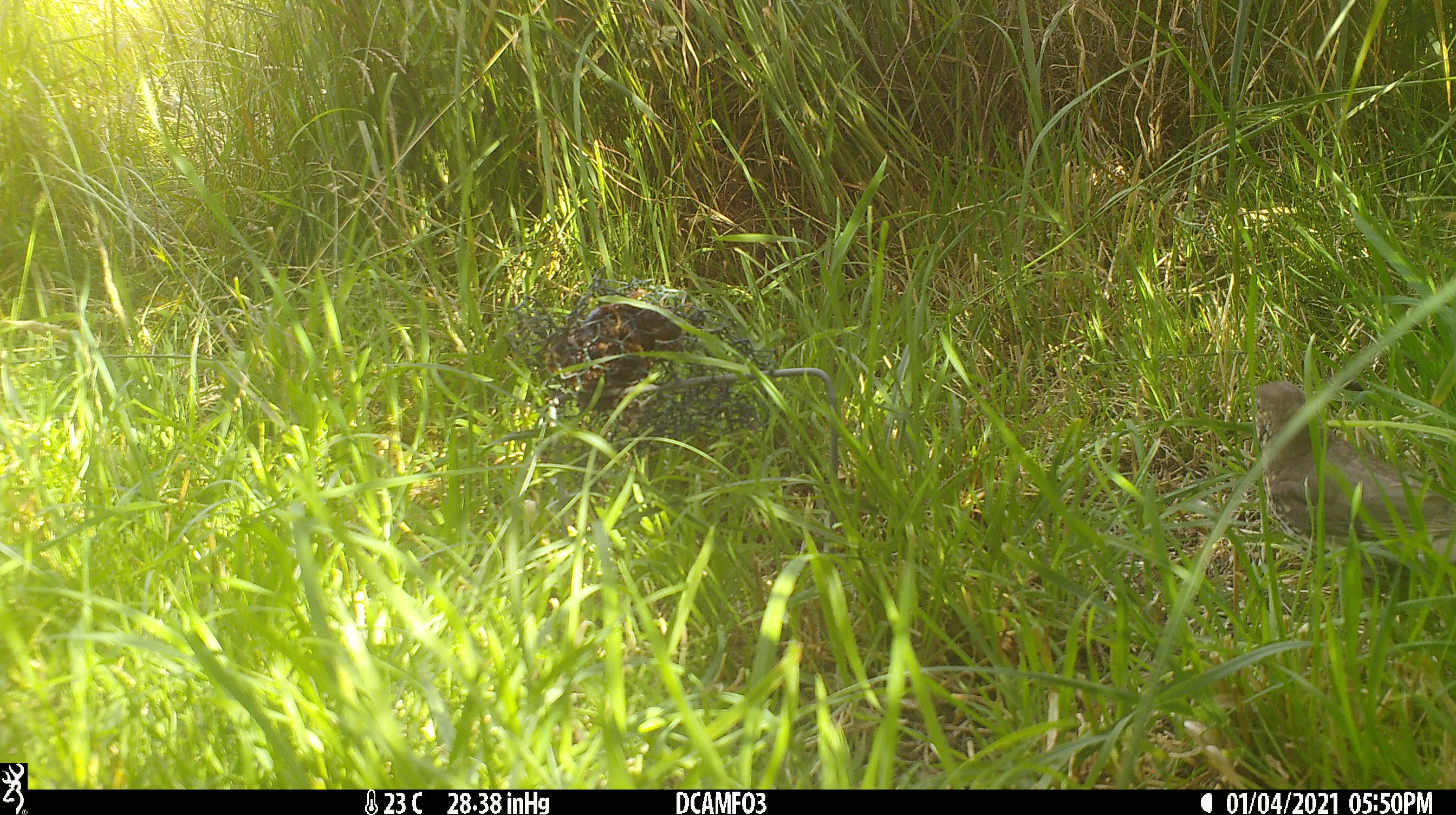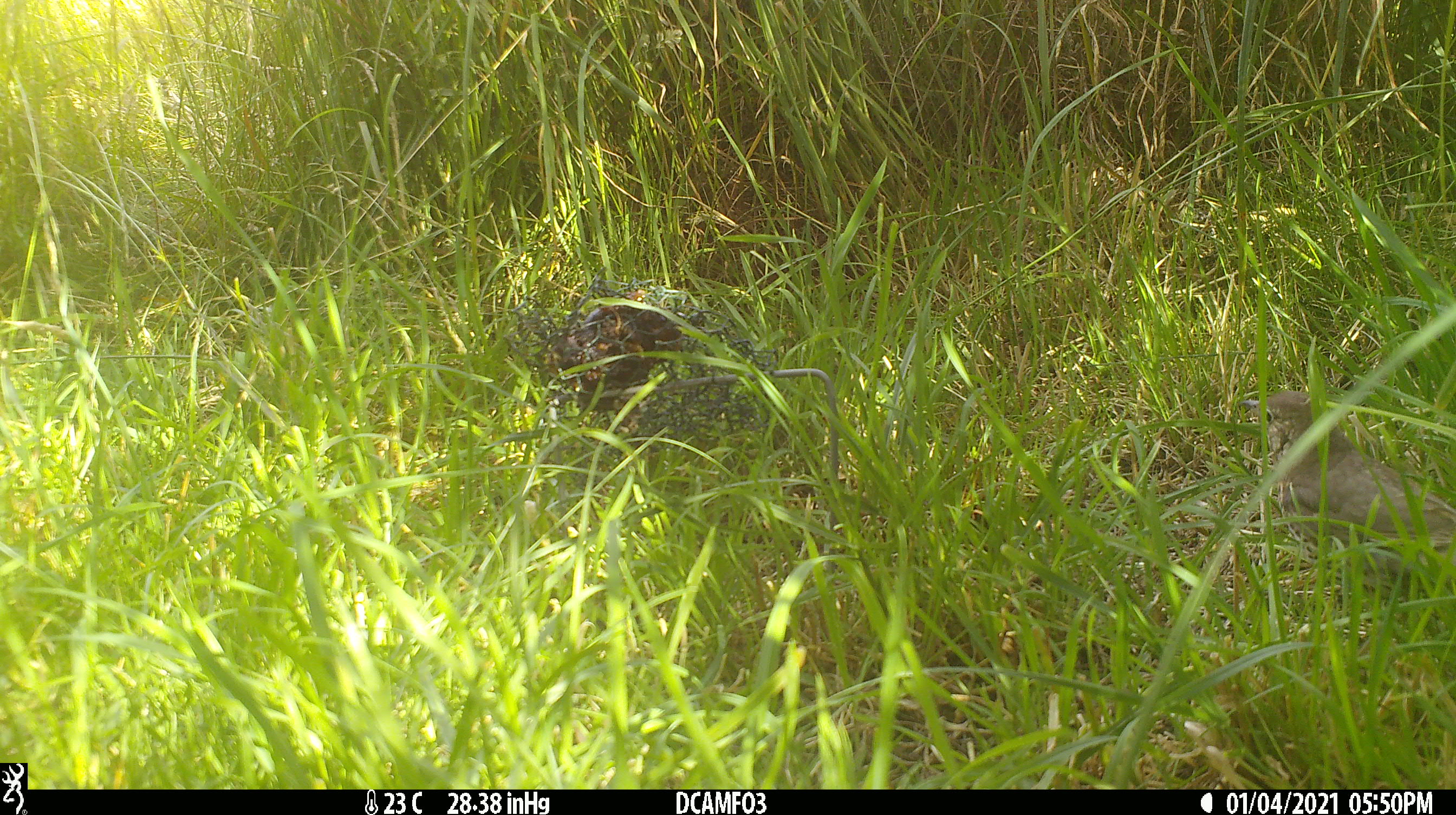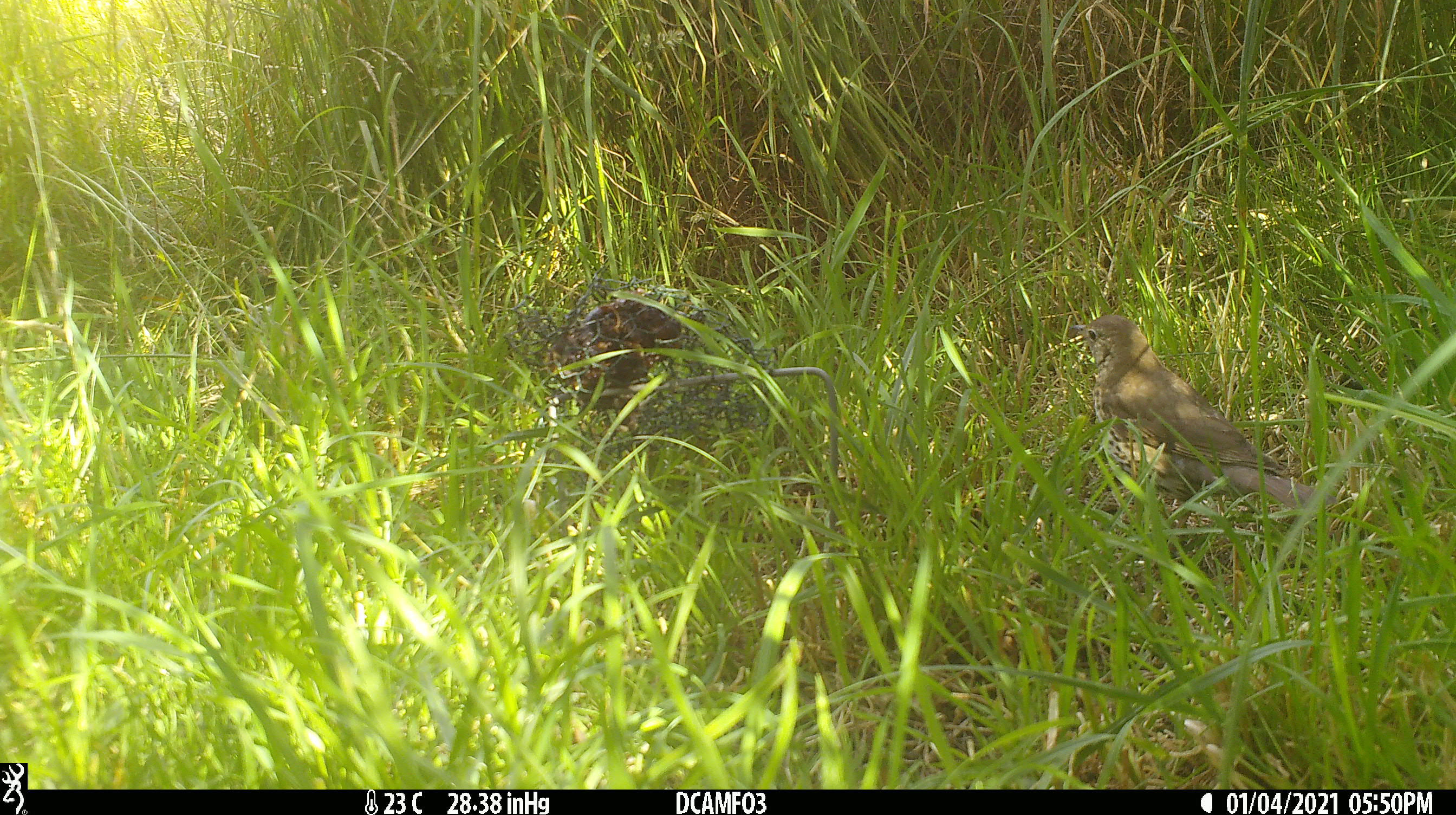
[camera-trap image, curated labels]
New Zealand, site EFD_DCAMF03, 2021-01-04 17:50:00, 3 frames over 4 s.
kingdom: Animalia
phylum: Chordata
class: Aves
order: Passeriformes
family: Turdidae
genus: Turdus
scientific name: Turdus philomelos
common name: song thrush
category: thrush